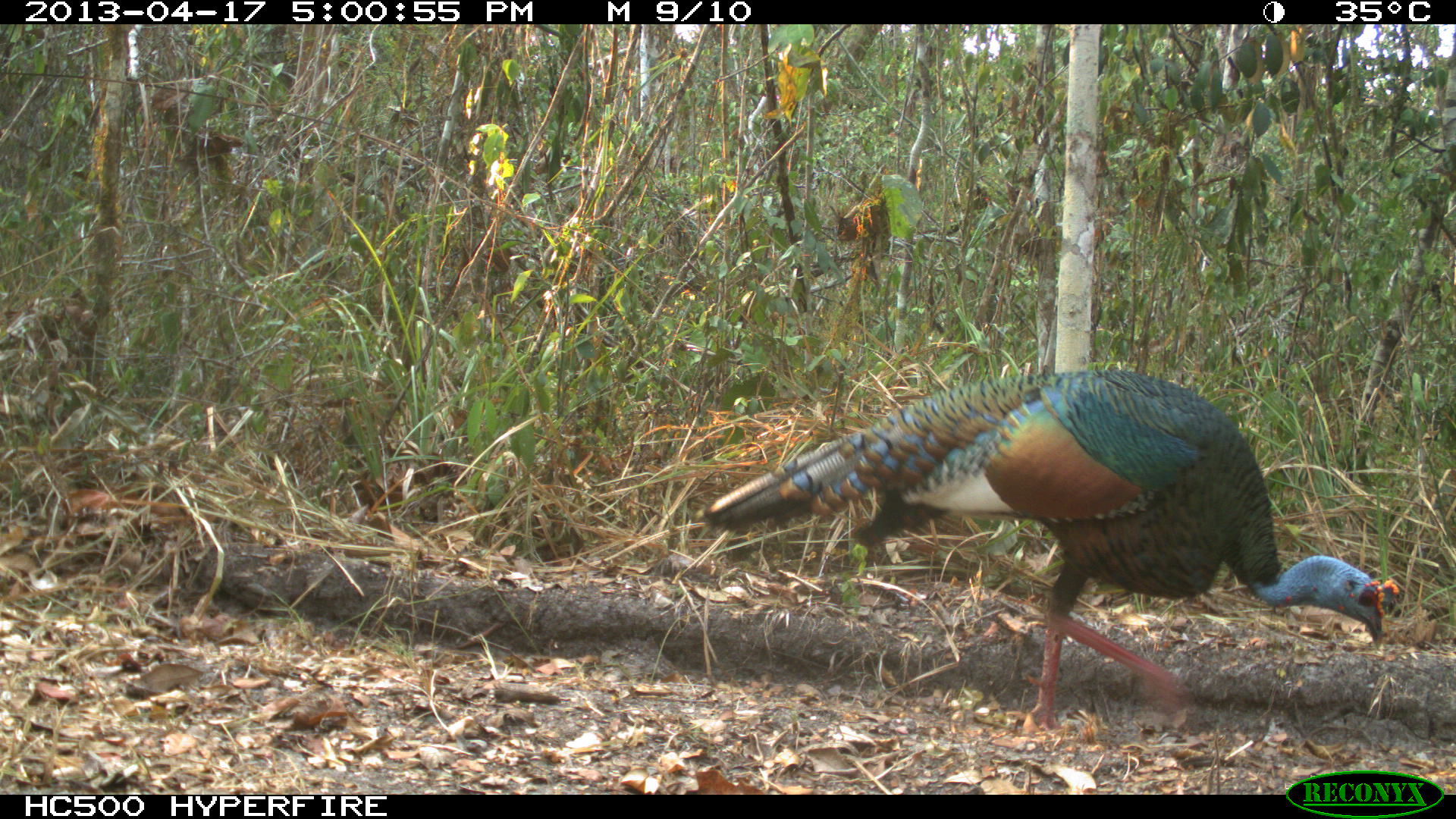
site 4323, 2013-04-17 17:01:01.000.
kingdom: Animalia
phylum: Chordata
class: Aves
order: Galliformes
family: Phasianidae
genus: Meleagris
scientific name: Meleagris ocellata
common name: ocellated turkey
Meleagris ocellata (ocellated turkey), count 1, sex male.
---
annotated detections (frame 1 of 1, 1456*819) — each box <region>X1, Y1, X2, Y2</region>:
meleagris ocellata: <region>702, 368, 1400, 733</region>